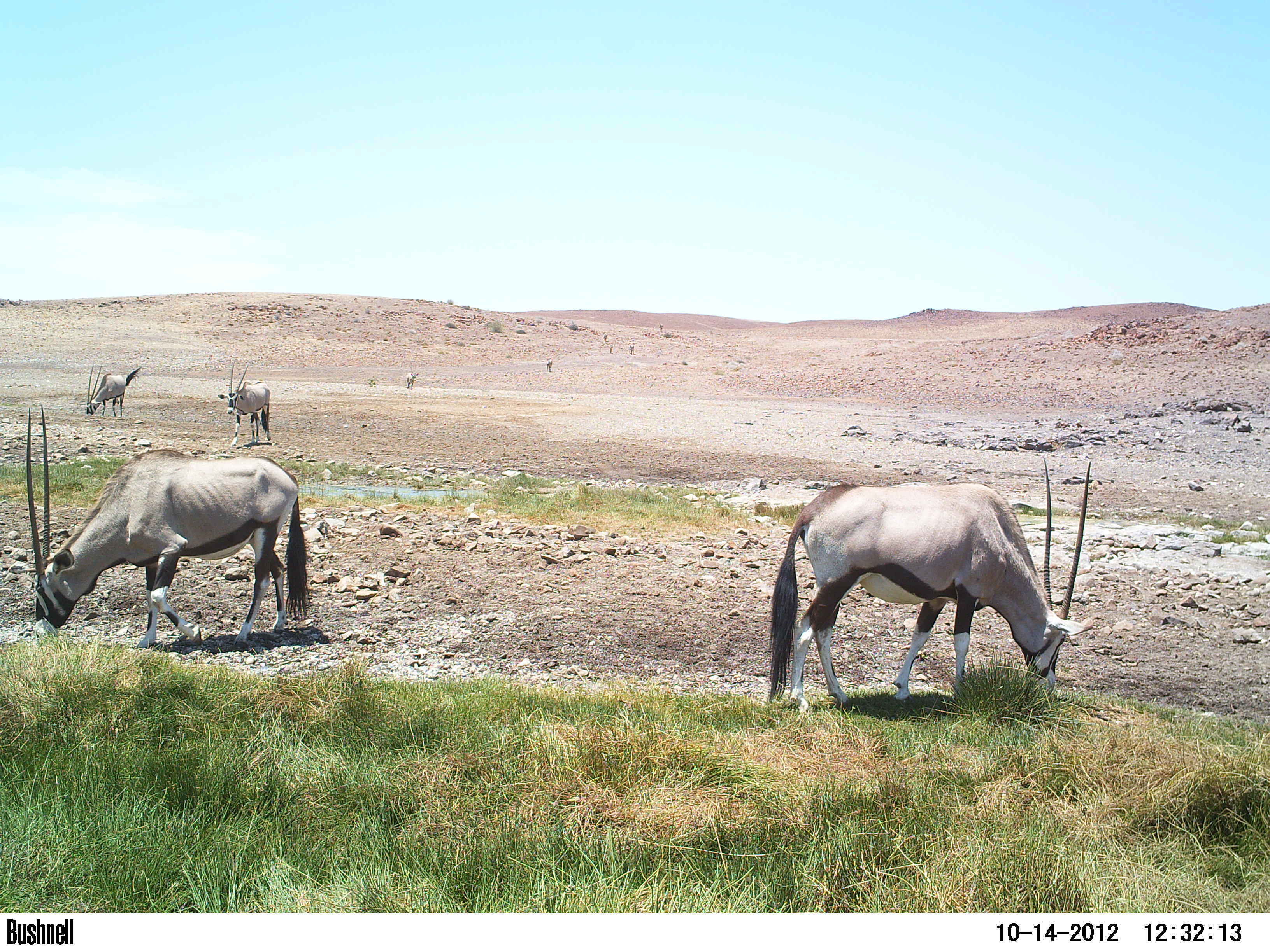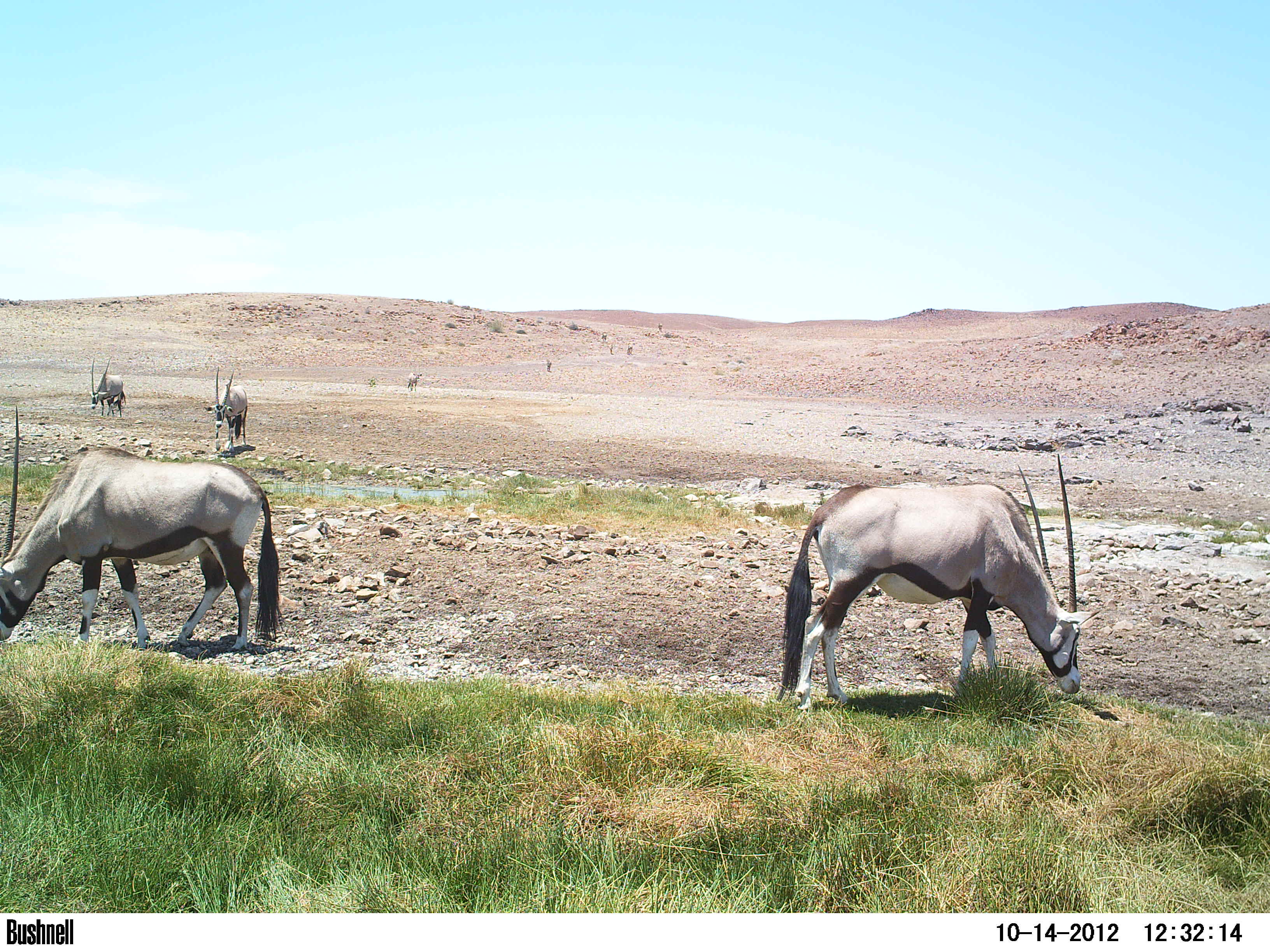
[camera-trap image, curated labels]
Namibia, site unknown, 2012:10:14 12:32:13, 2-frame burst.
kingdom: Animalia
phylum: Chordata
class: Mammalia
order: Artiodactyla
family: Bovidae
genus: Oryx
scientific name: Oryx gazella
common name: gemsbok